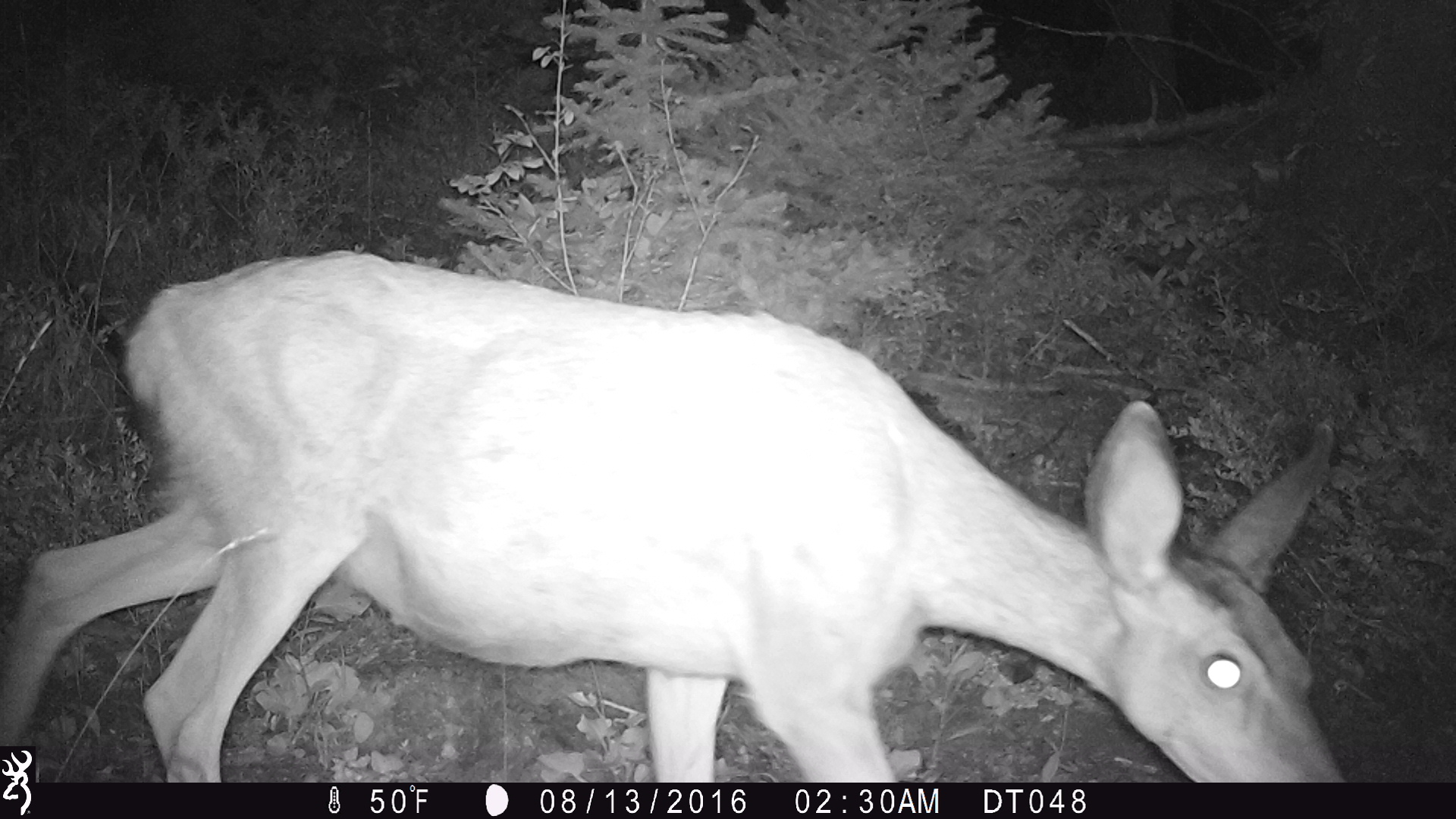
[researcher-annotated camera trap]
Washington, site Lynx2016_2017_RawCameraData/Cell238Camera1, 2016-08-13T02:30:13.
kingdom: Animalia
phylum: Chordata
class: Mammalia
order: Artiodactyla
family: Cervidae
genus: Odocoileus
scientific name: Odocoileus hemionus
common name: mule deer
Odocoileus hemionus (mule deer). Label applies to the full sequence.